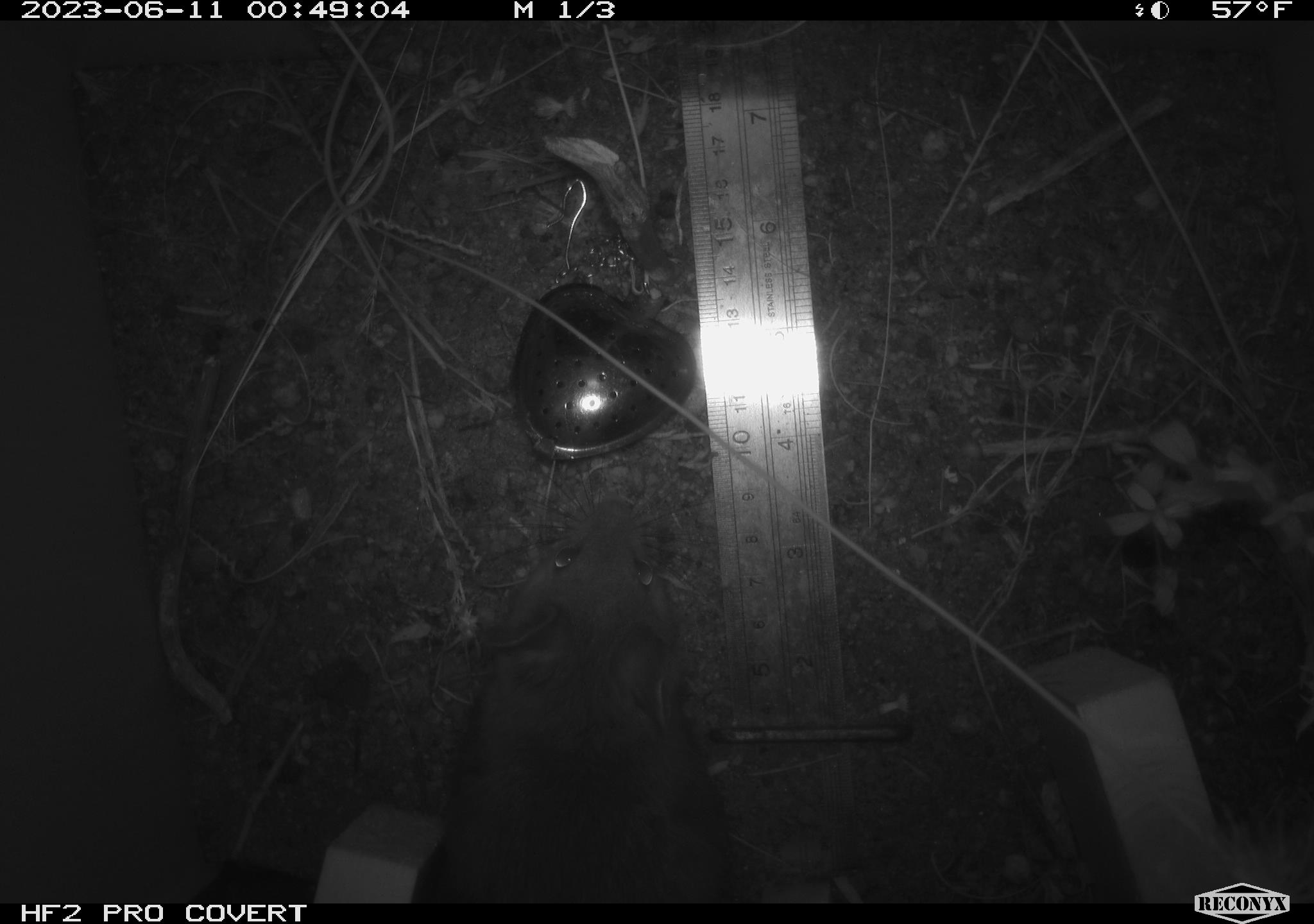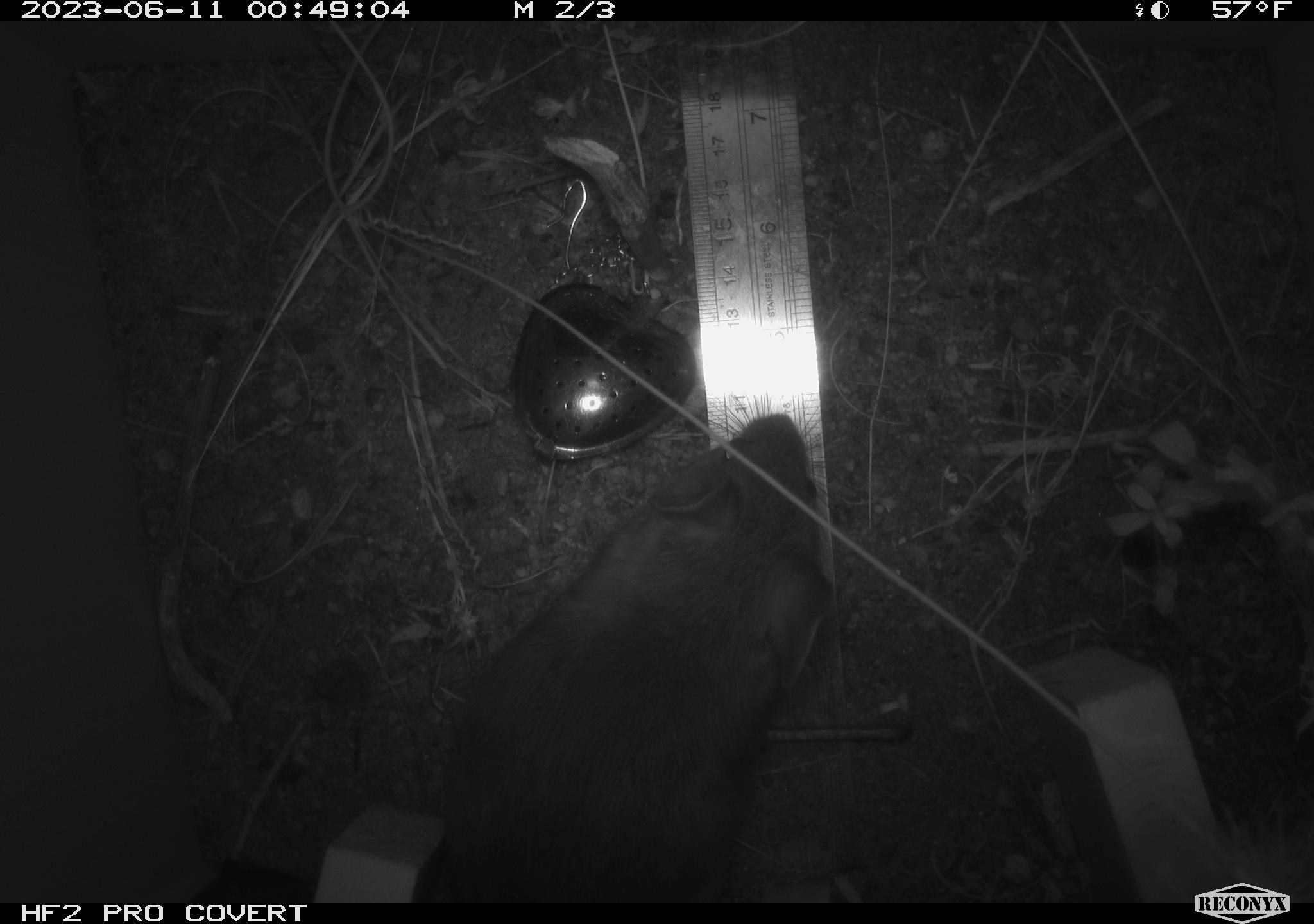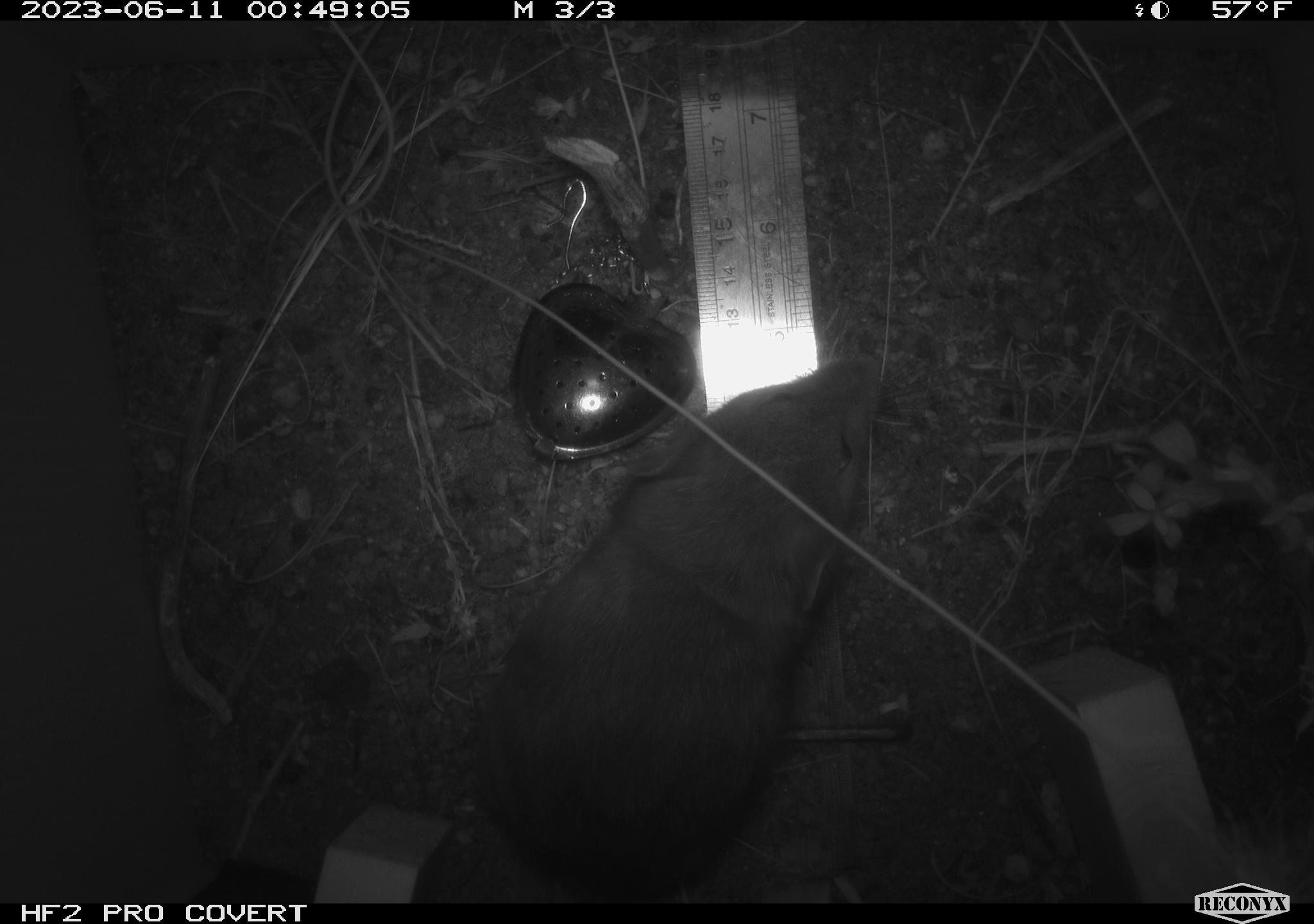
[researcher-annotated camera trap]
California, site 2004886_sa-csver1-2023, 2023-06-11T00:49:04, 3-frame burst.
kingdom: Animalia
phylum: Chordata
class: Mammalia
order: Rodentia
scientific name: Rodentia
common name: mouse species